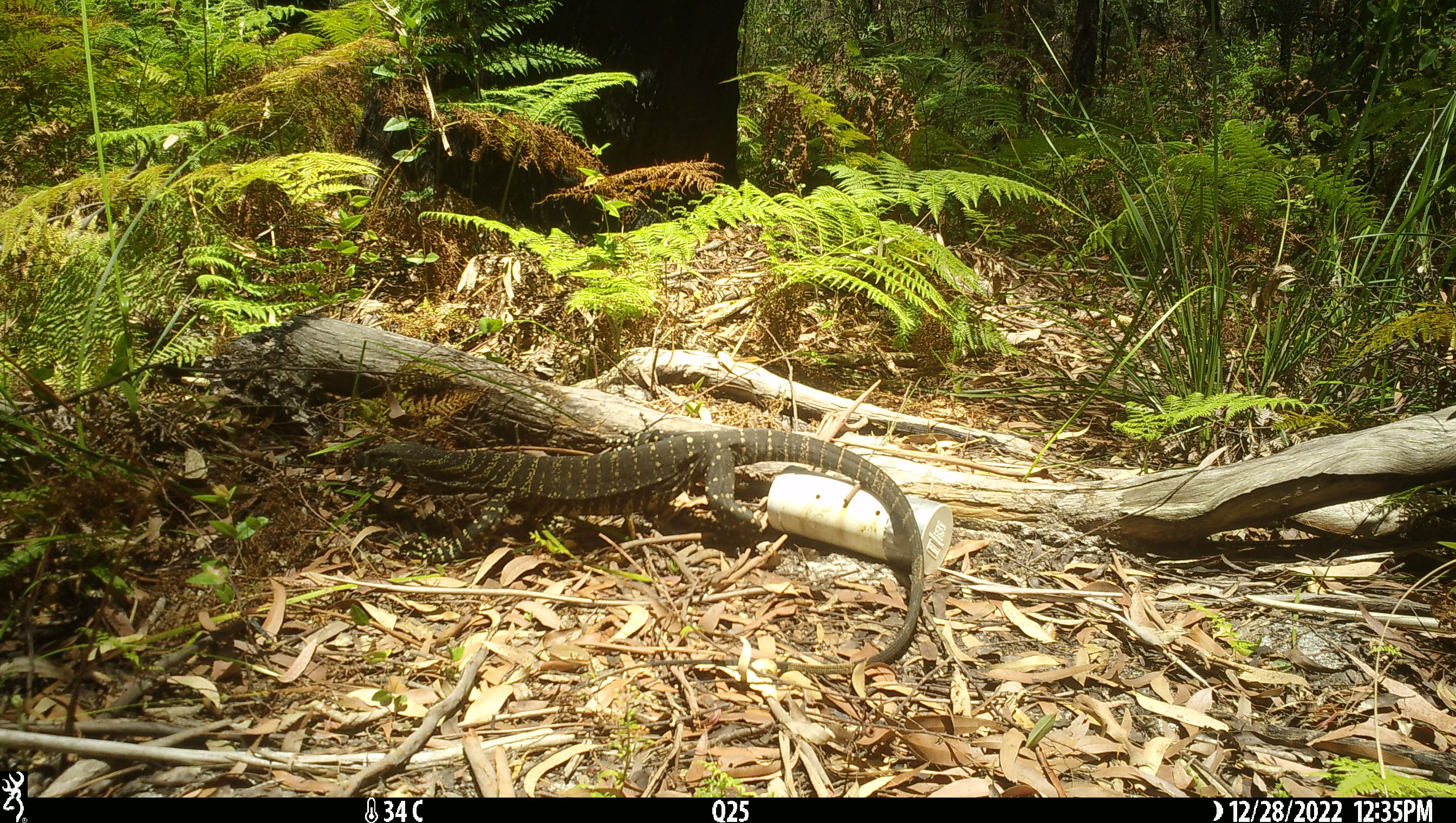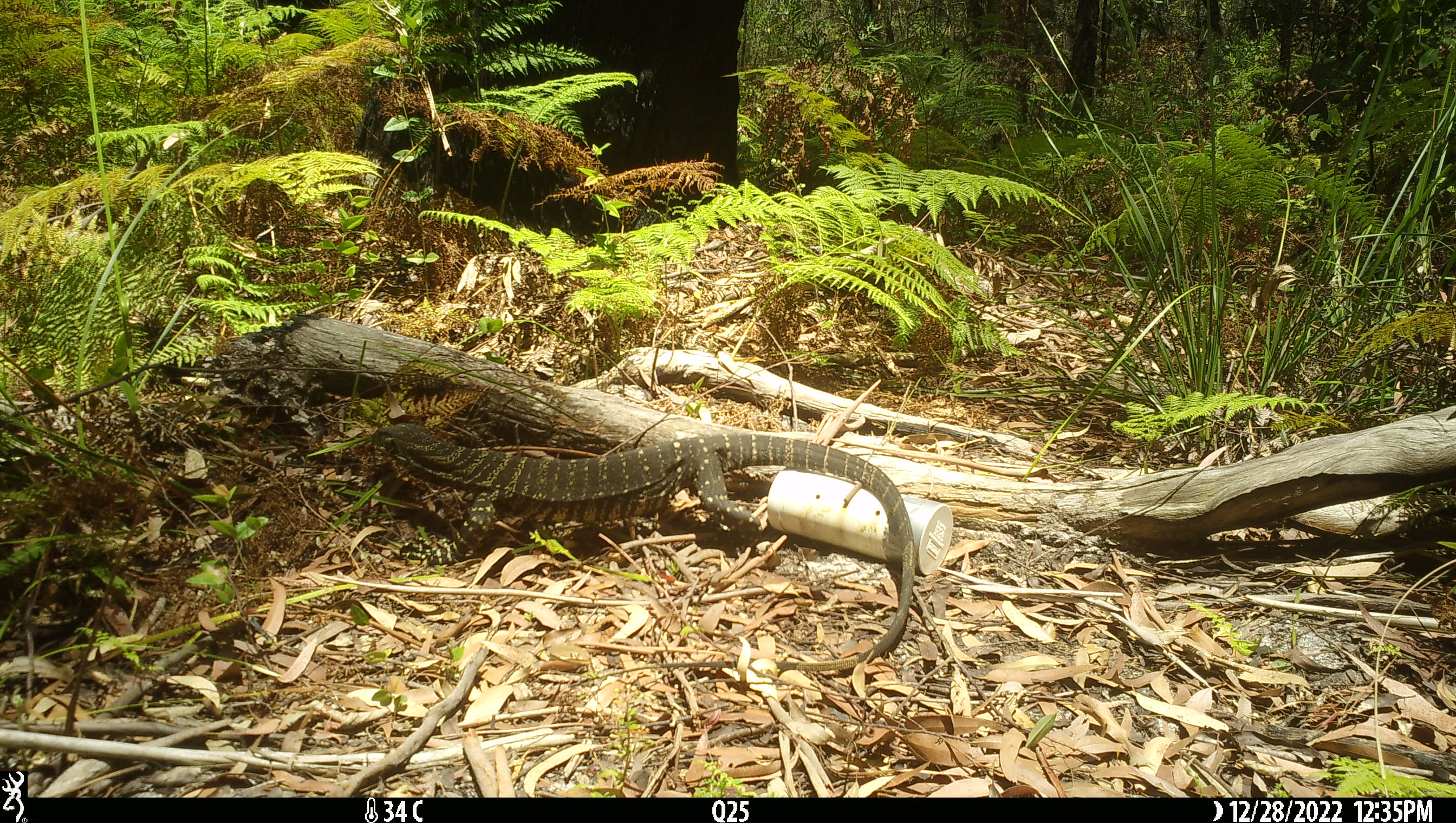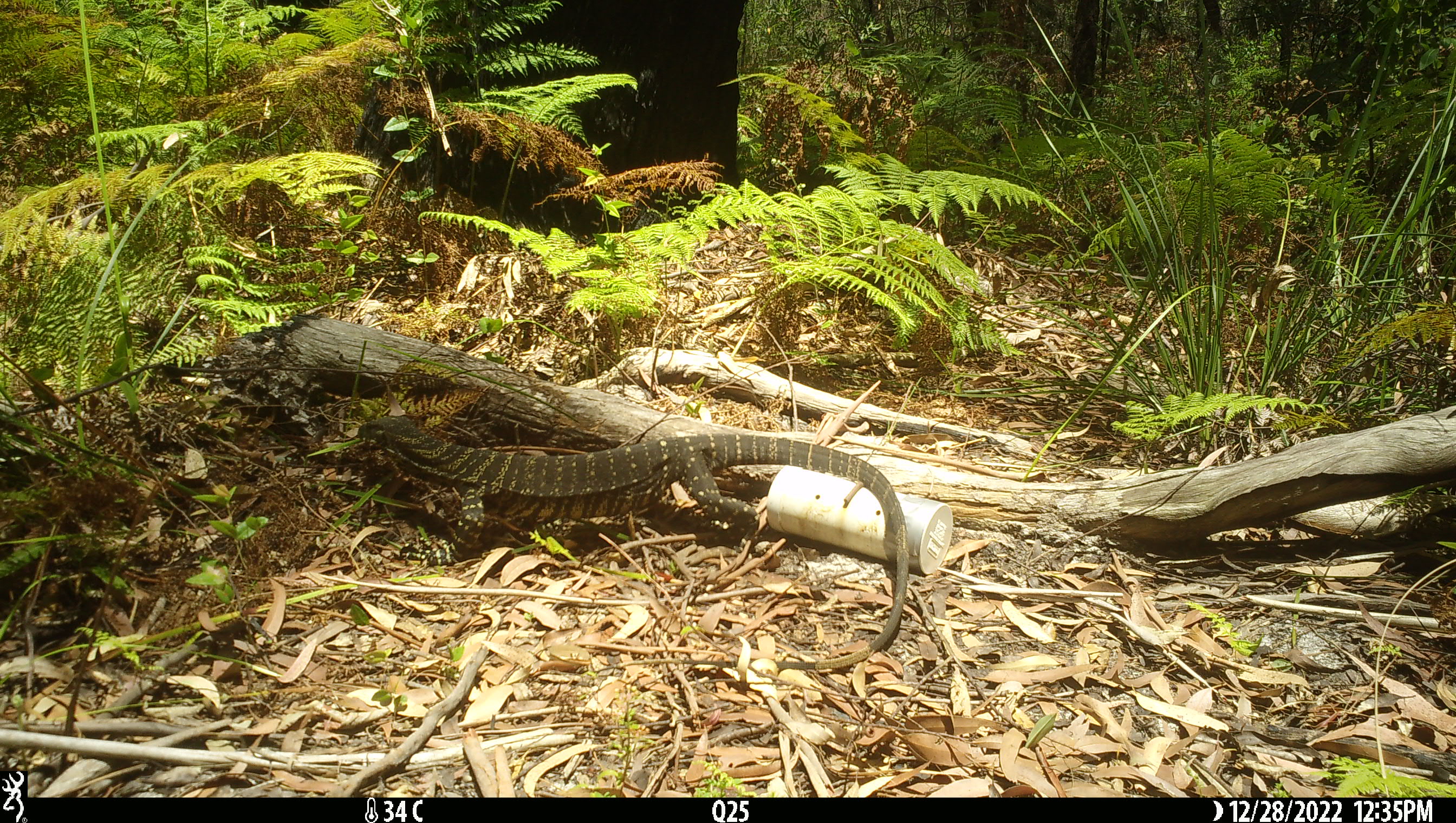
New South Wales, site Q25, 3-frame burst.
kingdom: Animalia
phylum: Chordata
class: Reptilia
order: Squamata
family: Varanidae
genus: Varanus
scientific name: Varanus varius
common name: lace monitor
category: goanna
Goanna (lace monitor) (Varanus varius).